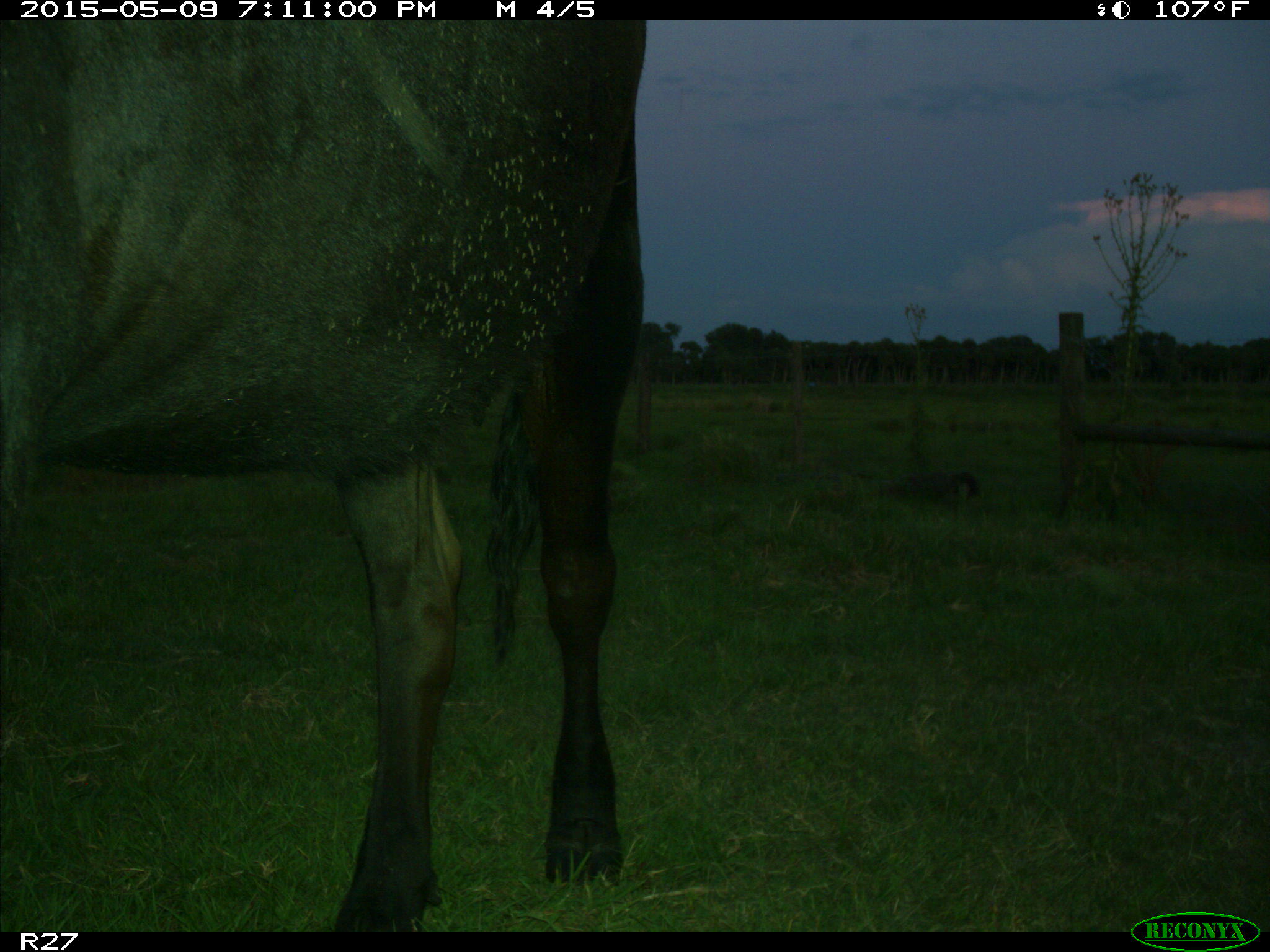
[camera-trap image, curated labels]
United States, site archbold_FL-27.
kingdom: Animalia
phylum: Chordata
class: Mammalia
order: Artiodactyla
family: Bovidae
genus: Bos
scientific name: Bos taurus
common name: domestic cow